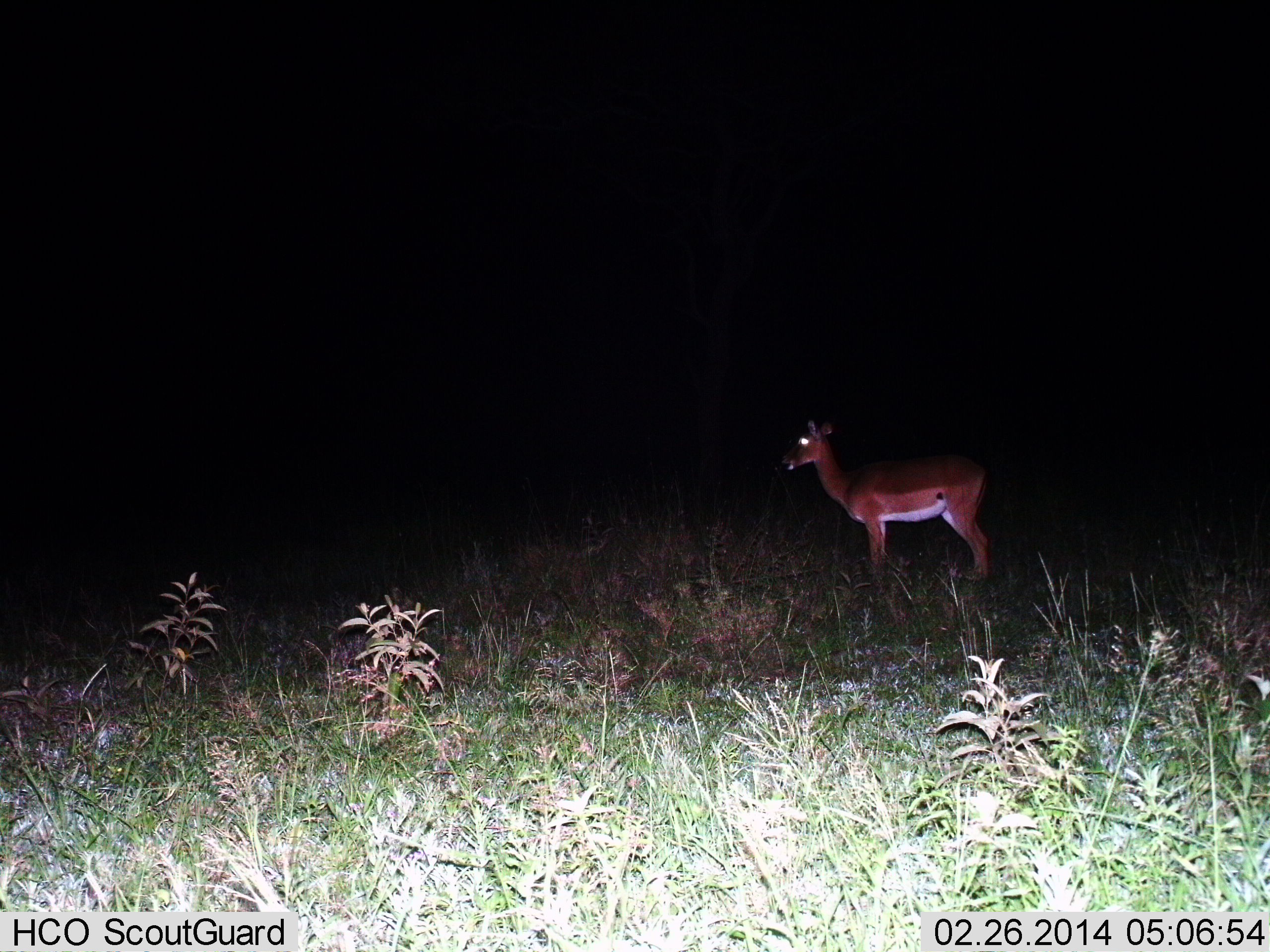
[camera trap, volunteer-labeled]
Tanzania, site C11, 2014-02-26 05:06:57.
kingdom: Animalia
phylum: Chordata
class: Mammalia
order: Artiodactyla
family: Bovidae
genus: Aepyceros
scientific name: Aepyceros melampus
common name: impala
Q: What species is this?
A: Impala (Aepyceros melampus).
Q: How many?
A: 1.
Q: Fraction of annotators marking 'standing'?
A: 100%.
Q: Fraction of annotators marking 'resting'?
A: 0%.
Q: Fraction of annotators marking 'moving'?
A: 0%.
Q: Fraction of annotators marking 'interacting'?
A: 0%.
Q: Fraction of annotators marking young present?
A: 10%.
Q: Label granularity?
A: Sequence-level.